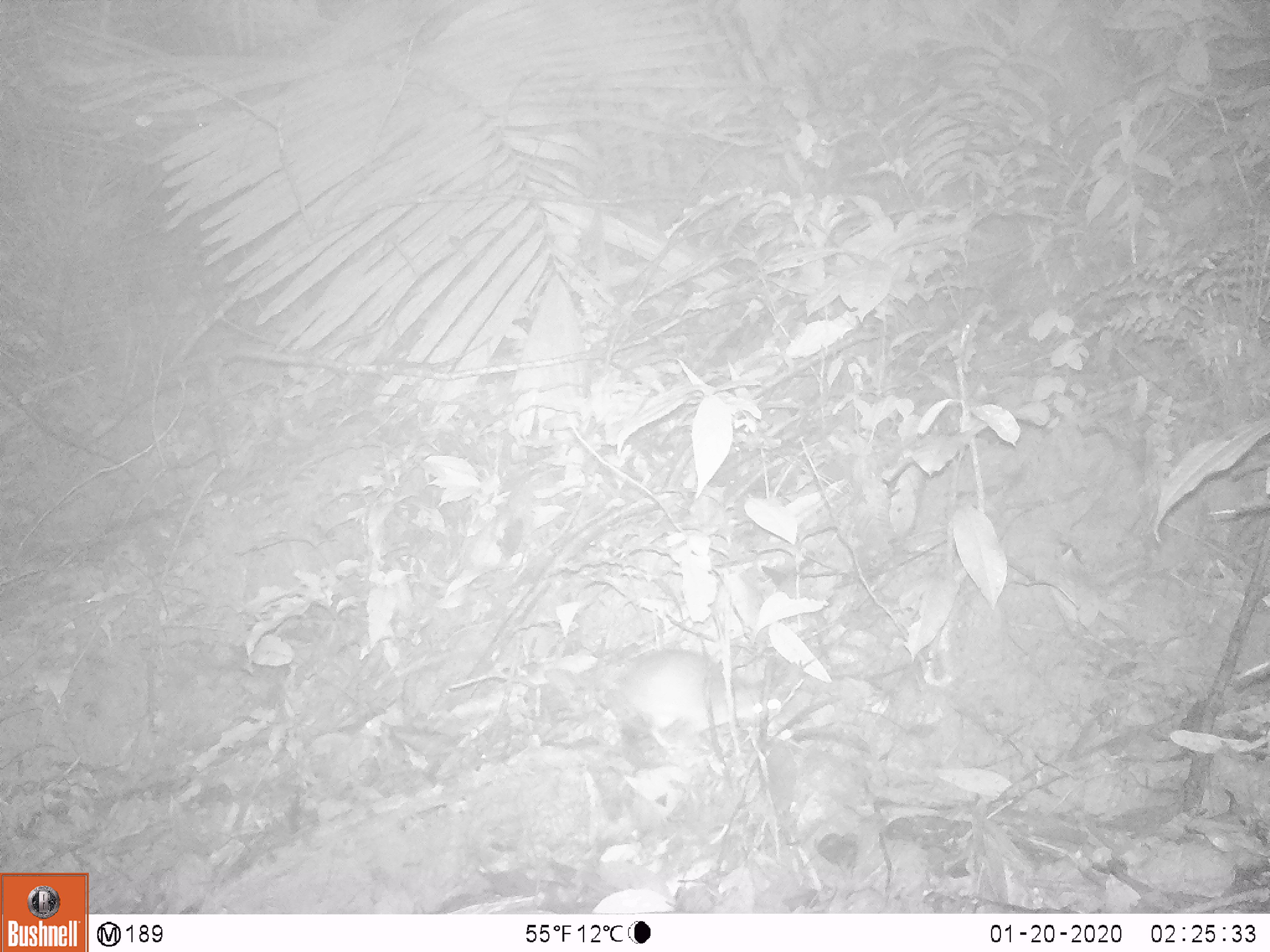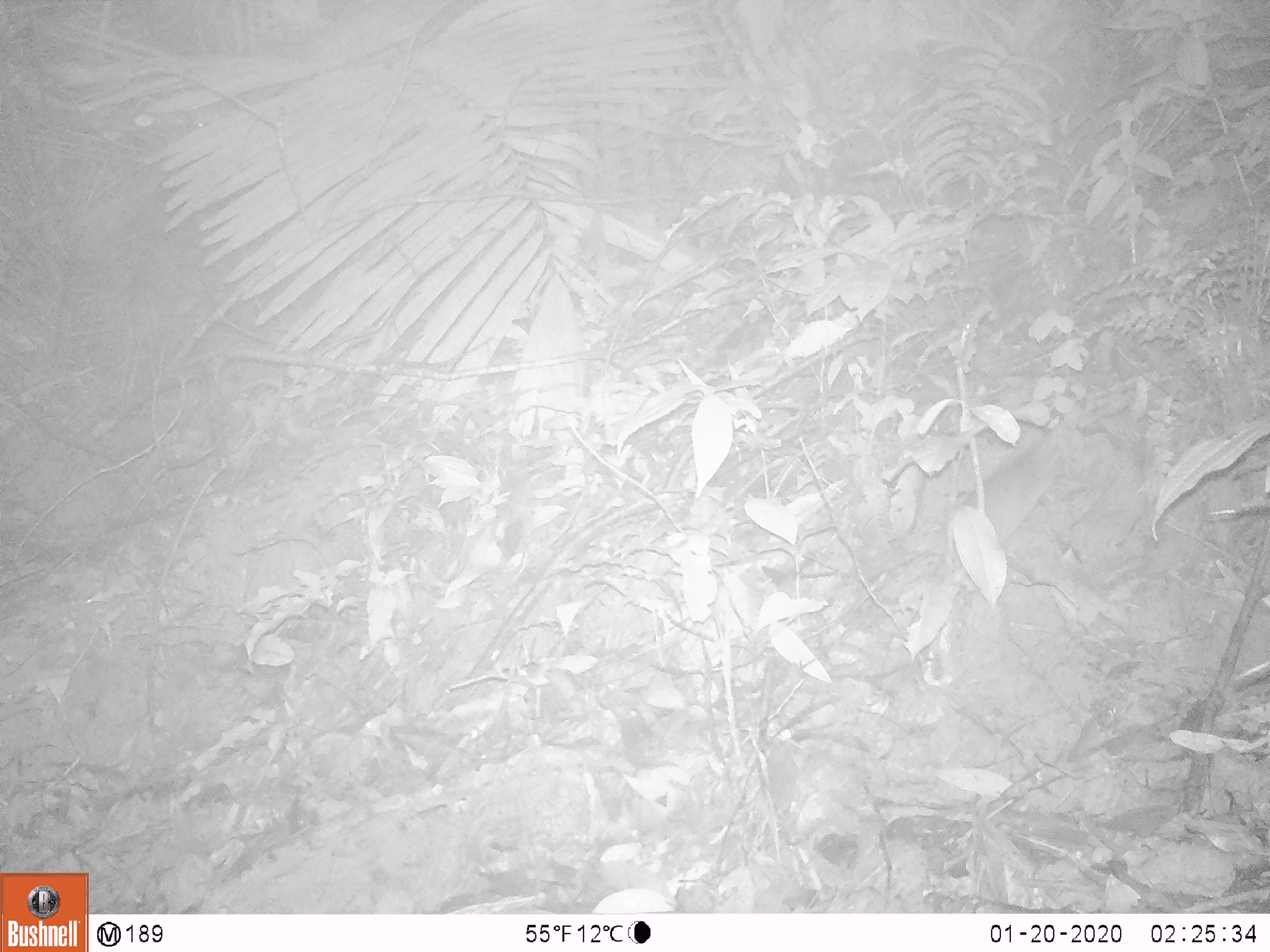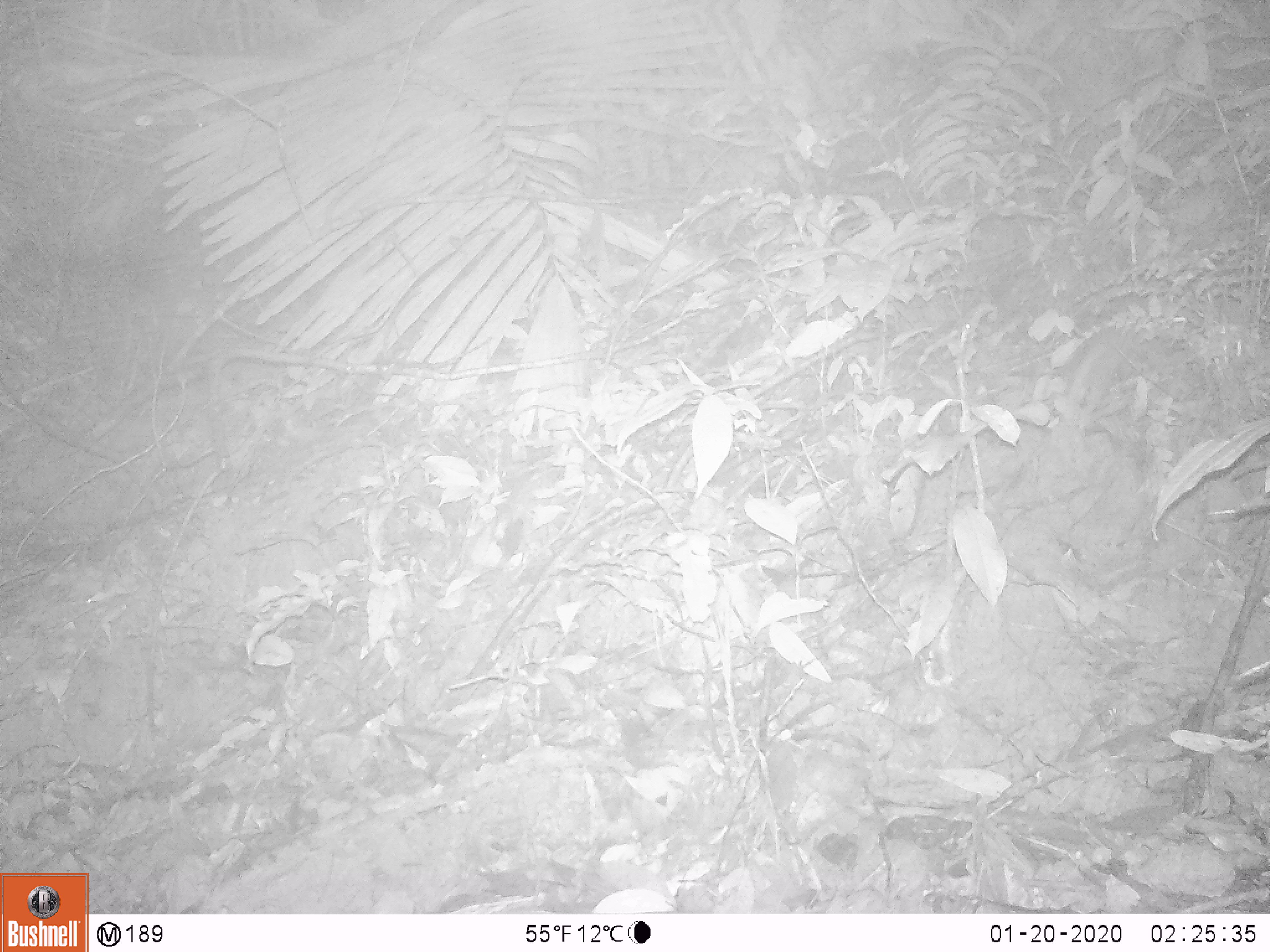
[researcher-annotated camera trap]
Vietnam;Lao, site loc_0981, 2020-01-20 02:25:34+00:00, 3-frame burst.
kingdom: Animalia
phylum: Chordata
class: Mammalia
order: Rodentia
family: Muridae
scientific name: Muridae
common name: old-world mice and rats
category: unidentified murid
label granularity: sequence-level